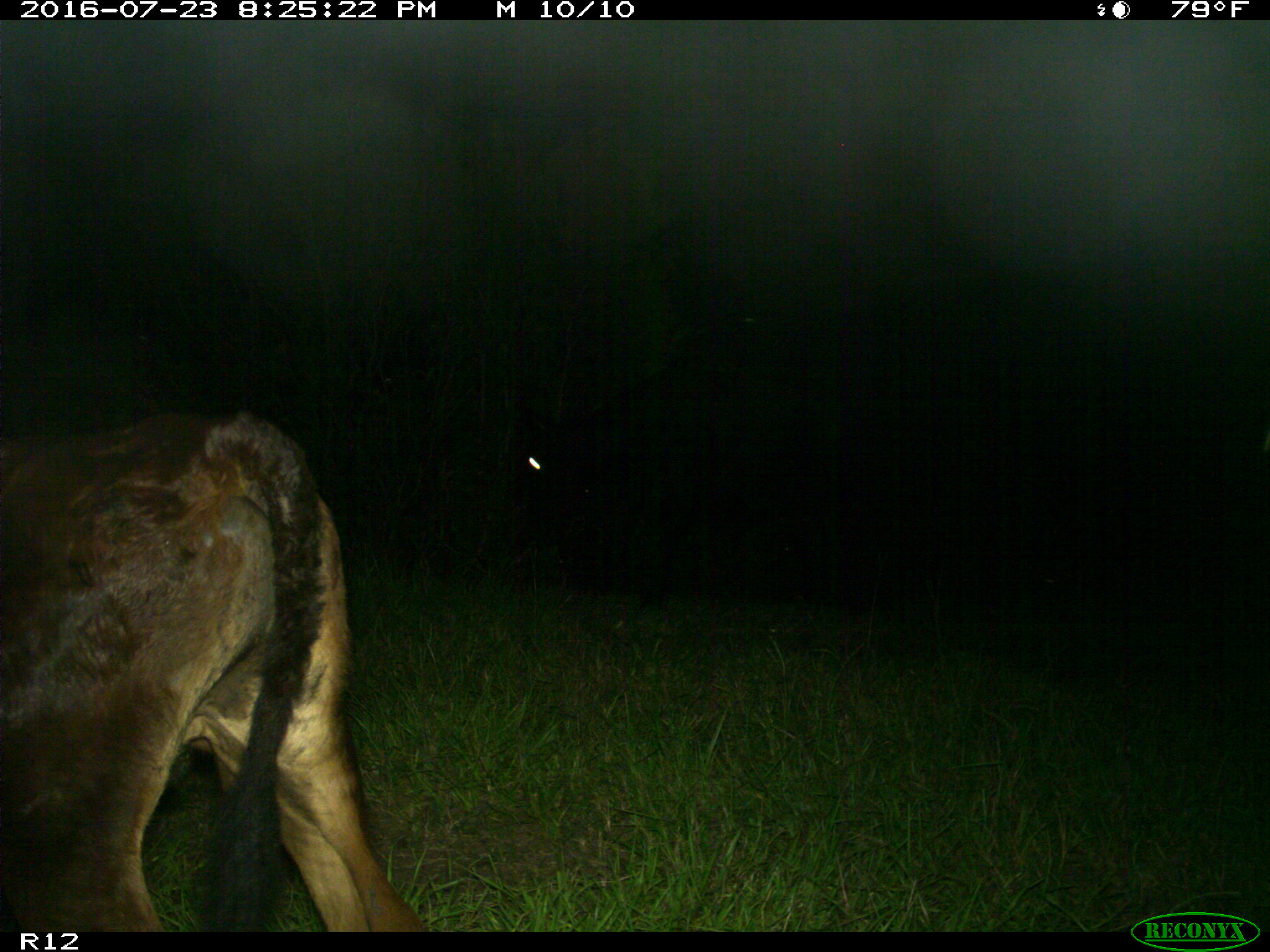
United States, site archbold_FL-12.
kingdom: Animalia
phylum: Chordata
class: Mammalia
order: Artiodactyla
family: Bovidae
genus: Bos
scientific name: Bos taurus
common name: domestic cow